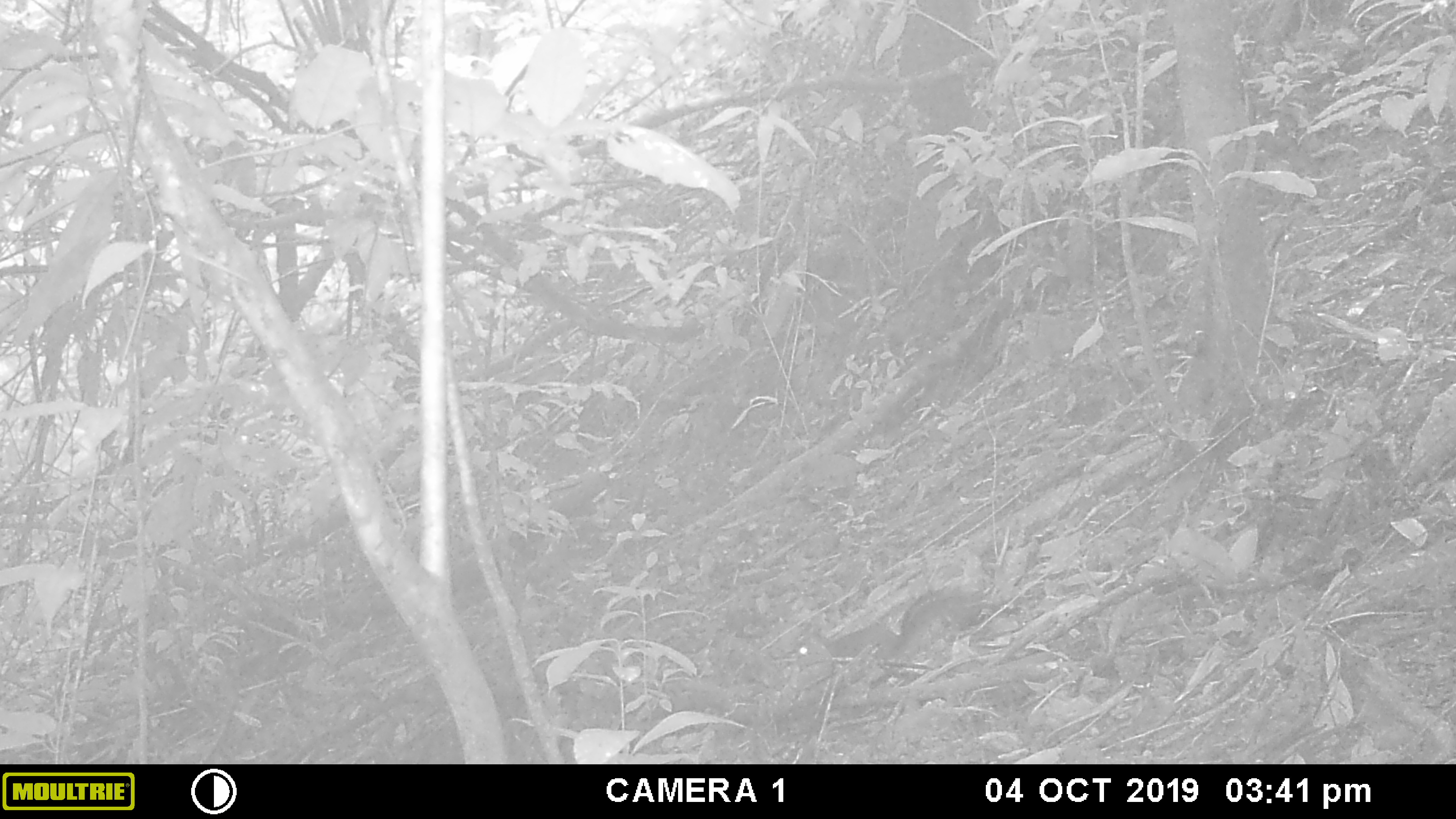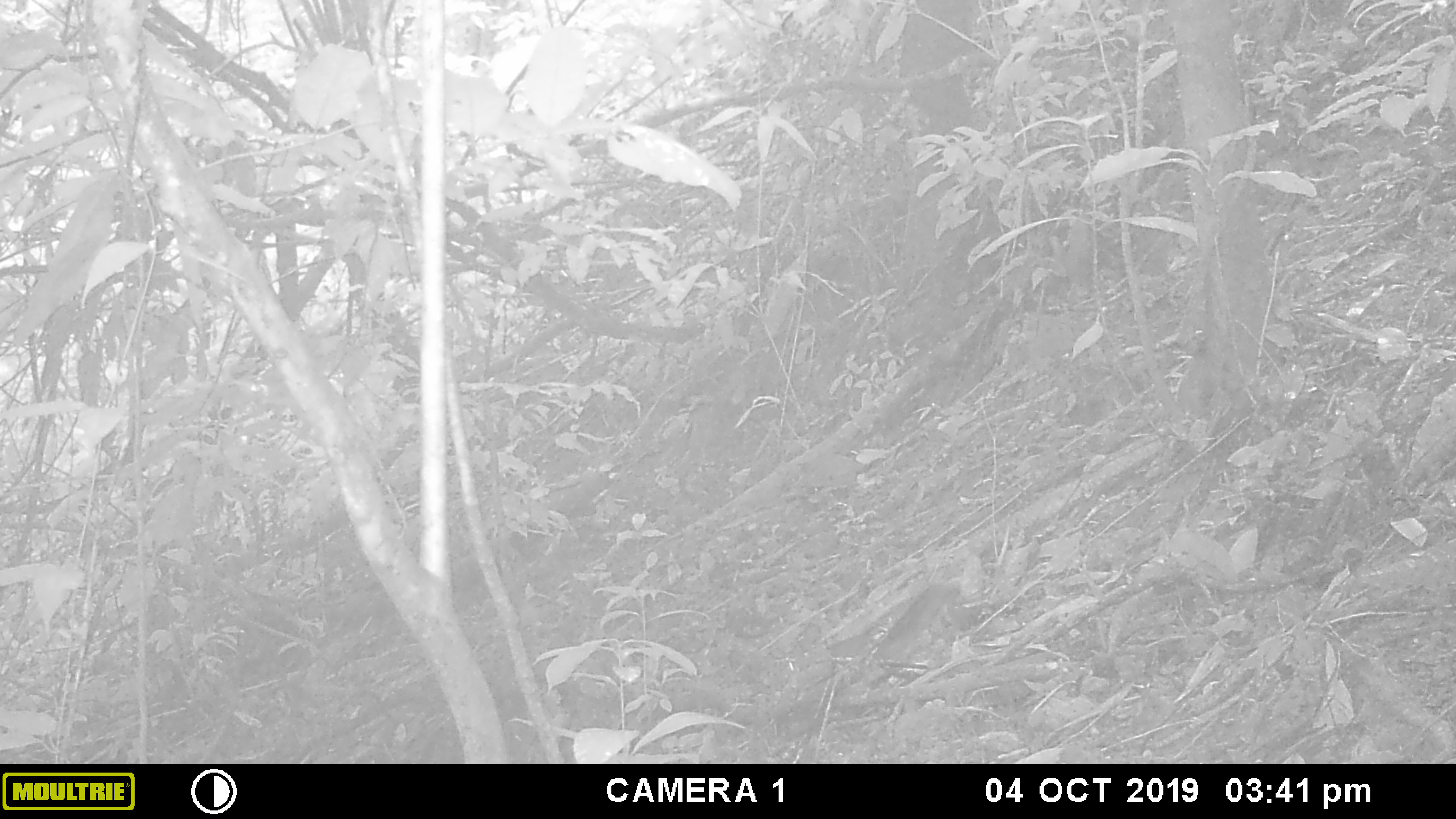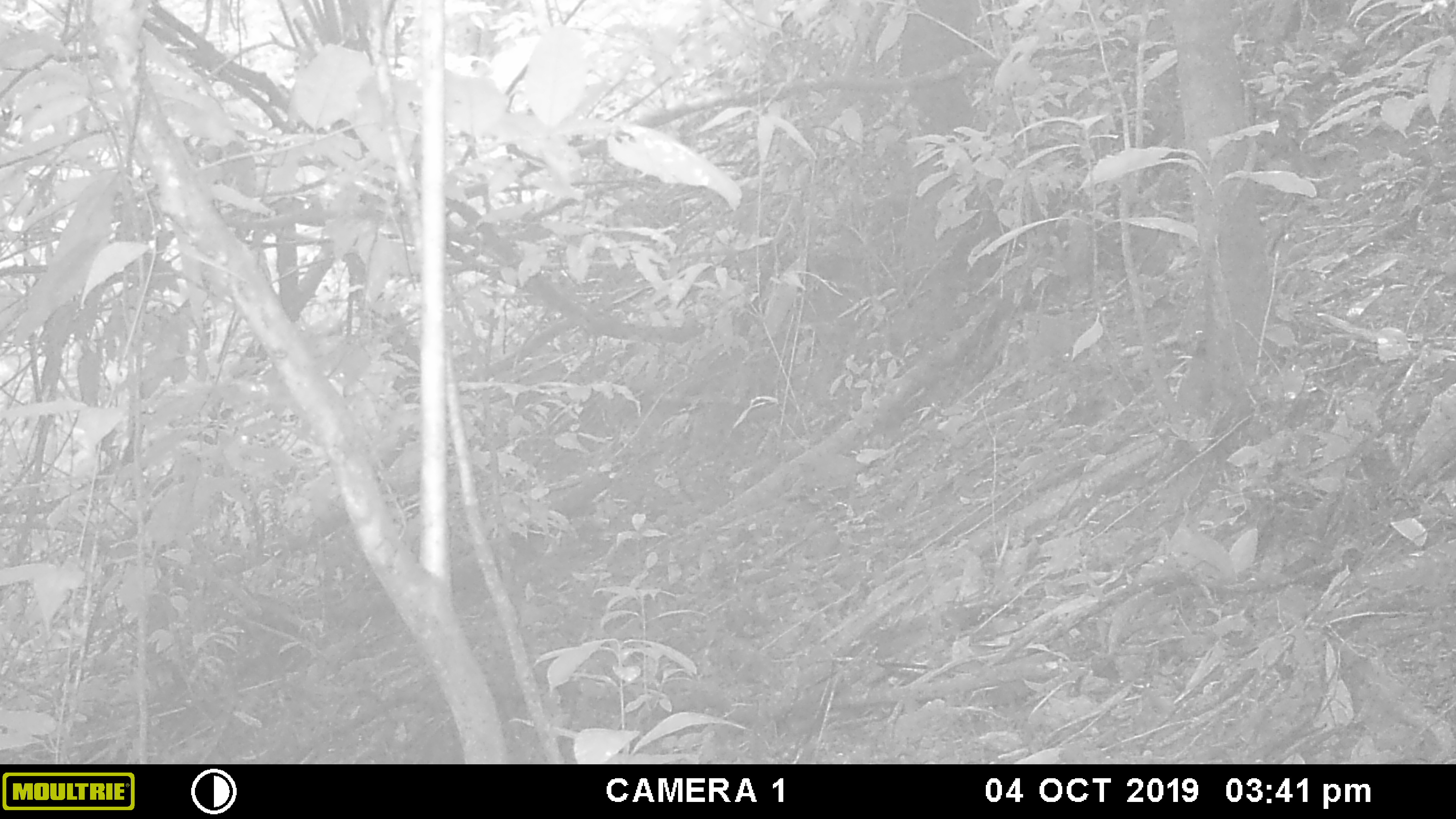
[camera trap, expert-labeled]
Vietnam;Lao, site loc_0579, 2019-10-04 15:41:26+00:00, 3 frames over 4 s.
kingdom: Animalia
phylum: Chordata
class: Mammalia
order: Rodentia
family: Sciuridae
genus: Dremomys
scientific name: Dremomys rufigenis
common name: red-cheeked squirrel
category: red cheeked squirrel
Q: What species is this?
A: Red cheeked squirrel (red-cheeked squirrel) (Dremomys rufigenis).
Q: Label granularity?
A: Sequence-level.